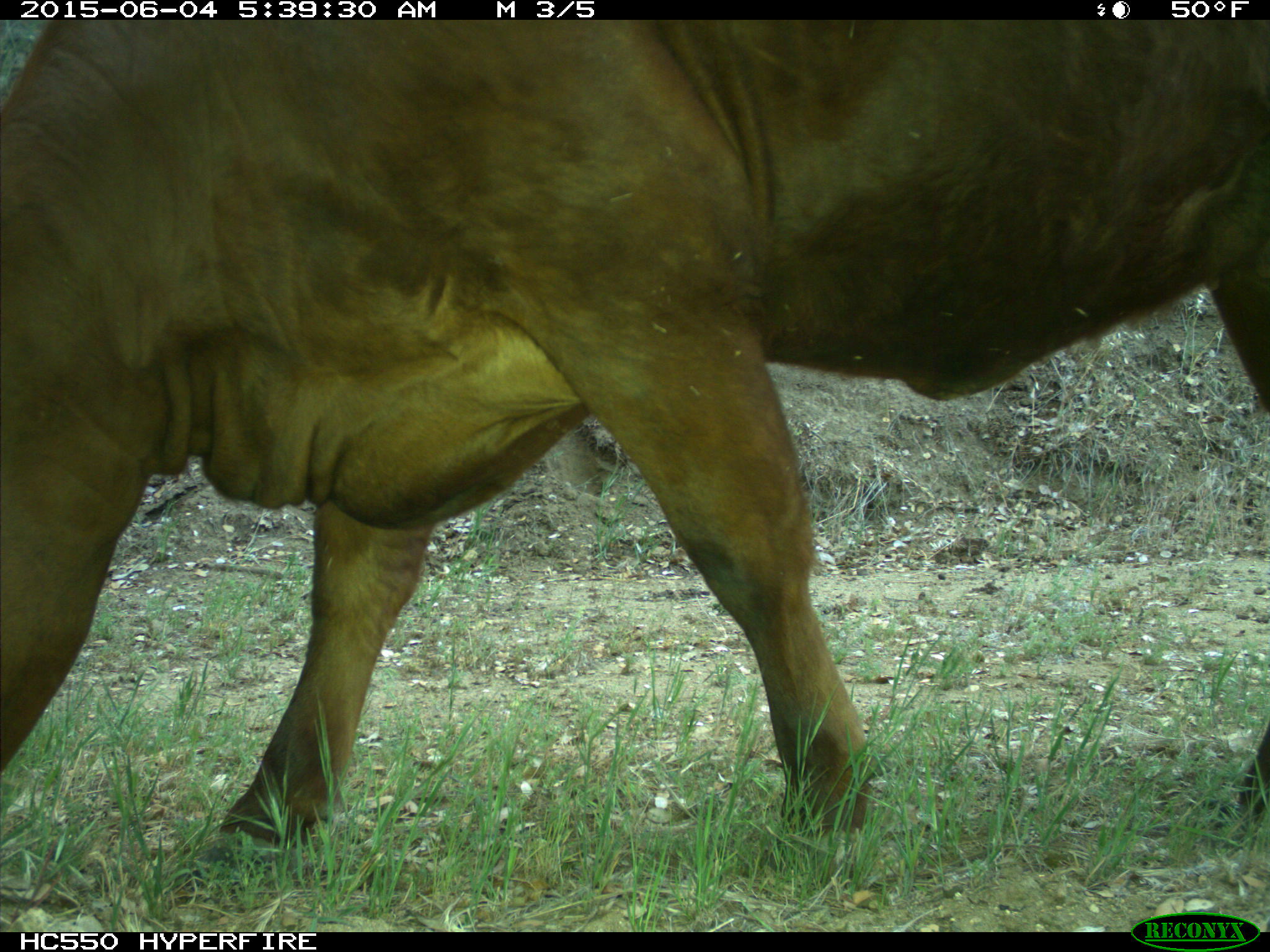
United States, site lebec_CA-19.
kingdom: Animalia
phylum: Chordata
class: Mammalia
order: Artiodactyla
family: Bovidae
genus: Bos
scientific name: Bos taurus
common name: domestic cow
Bos taurus (domestic cow).